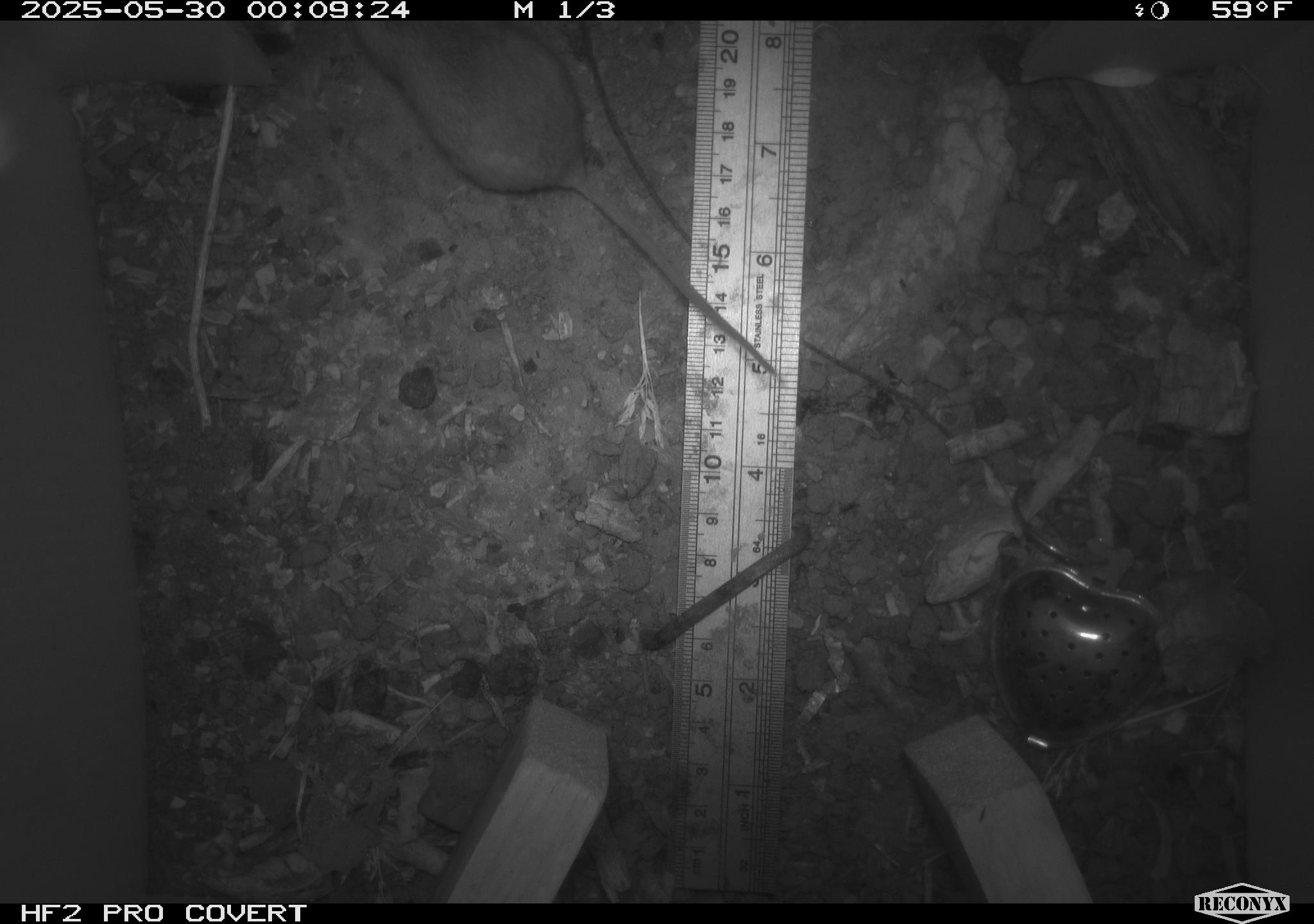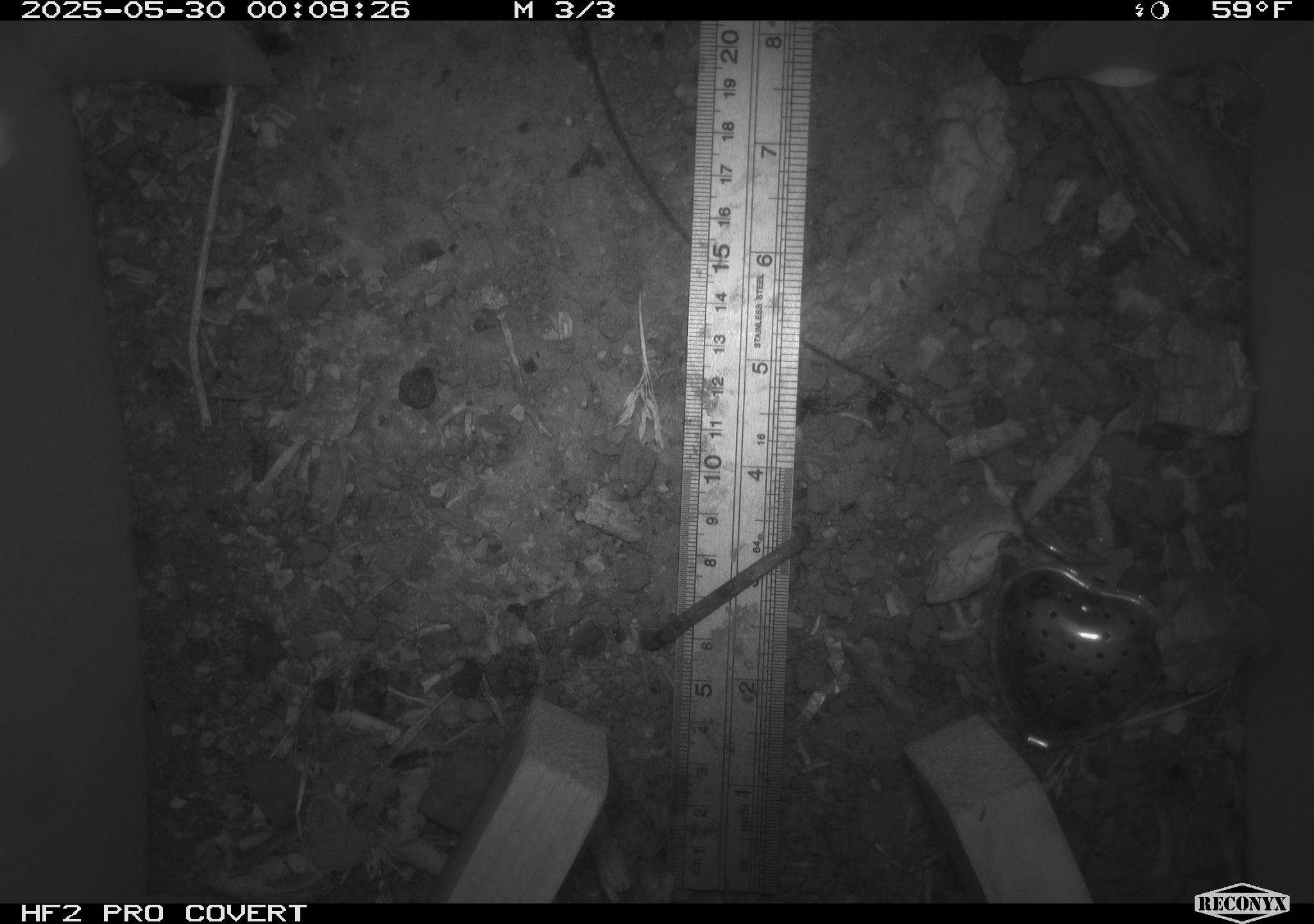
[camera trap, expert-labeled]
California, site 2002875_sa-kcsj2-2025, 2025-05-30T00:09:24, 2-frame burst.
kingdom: Animalia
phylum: Chordata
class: Mammalia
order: Rodentia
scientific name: Rodentia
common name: rodent